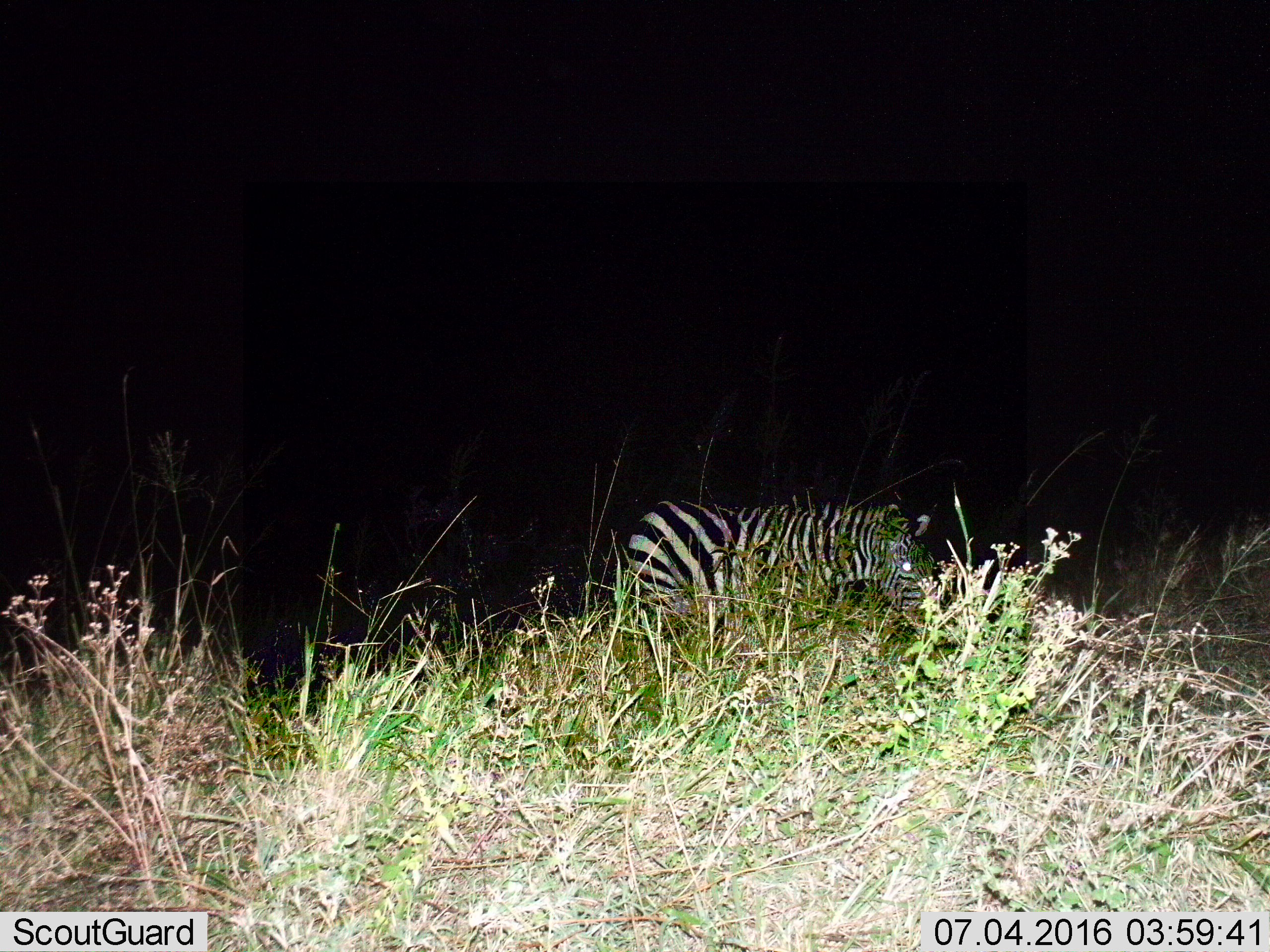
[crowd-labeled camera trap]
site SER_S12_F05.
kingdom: Animalia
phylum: Chordata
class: Mammalia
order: Perissodactyla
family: Equidae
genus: Equus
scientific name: Equus quagga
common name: plains zebra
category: zebraplains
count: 1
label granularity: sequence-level